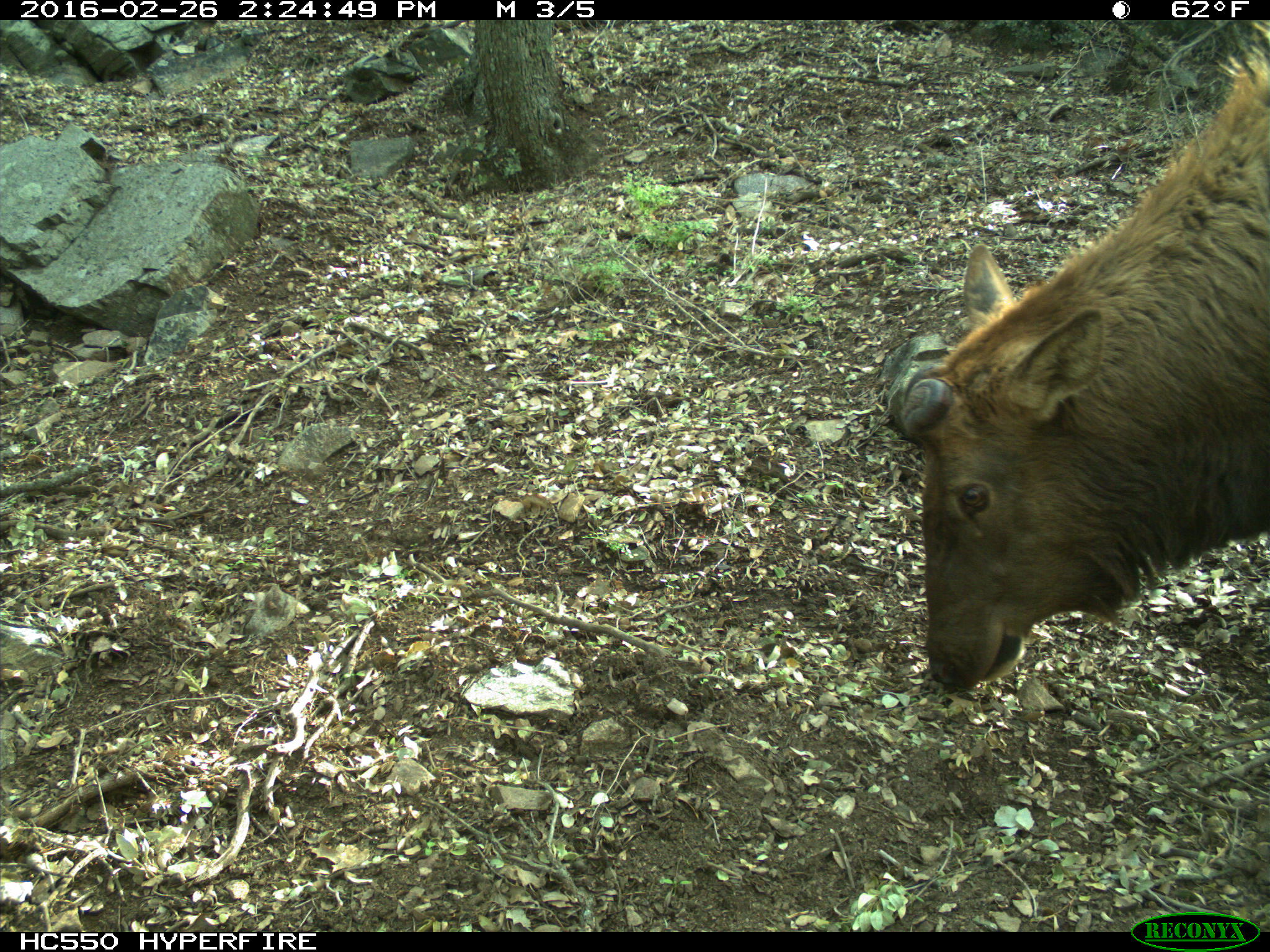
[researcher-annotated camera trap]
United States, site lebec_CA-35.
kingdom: Animalia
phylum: Chordata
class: Mammalia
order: Artiodactyla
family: Cervidae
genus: Cervus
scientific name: Cervus canadensis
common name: elk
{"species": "Cervus canadensis (elk)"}